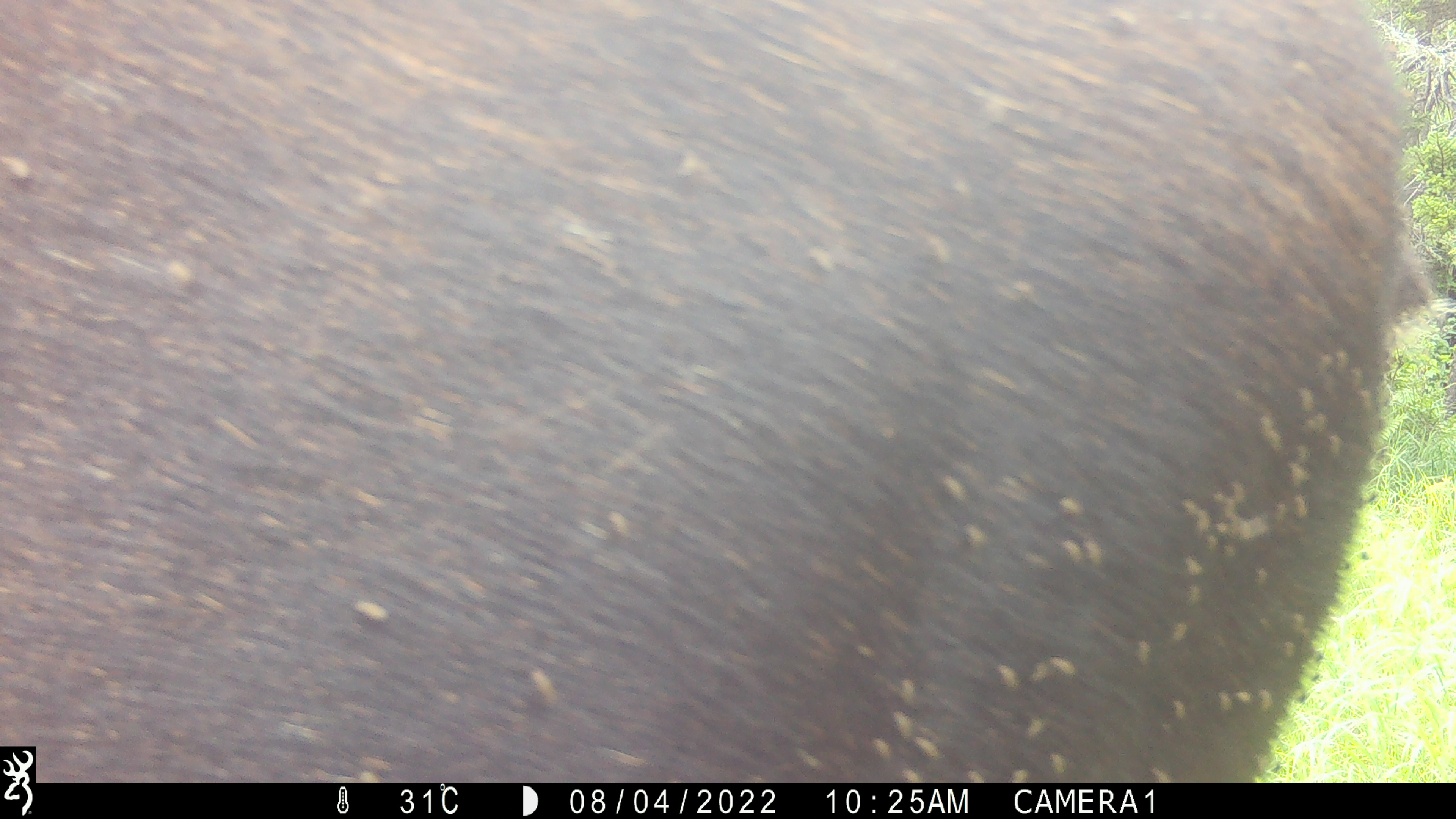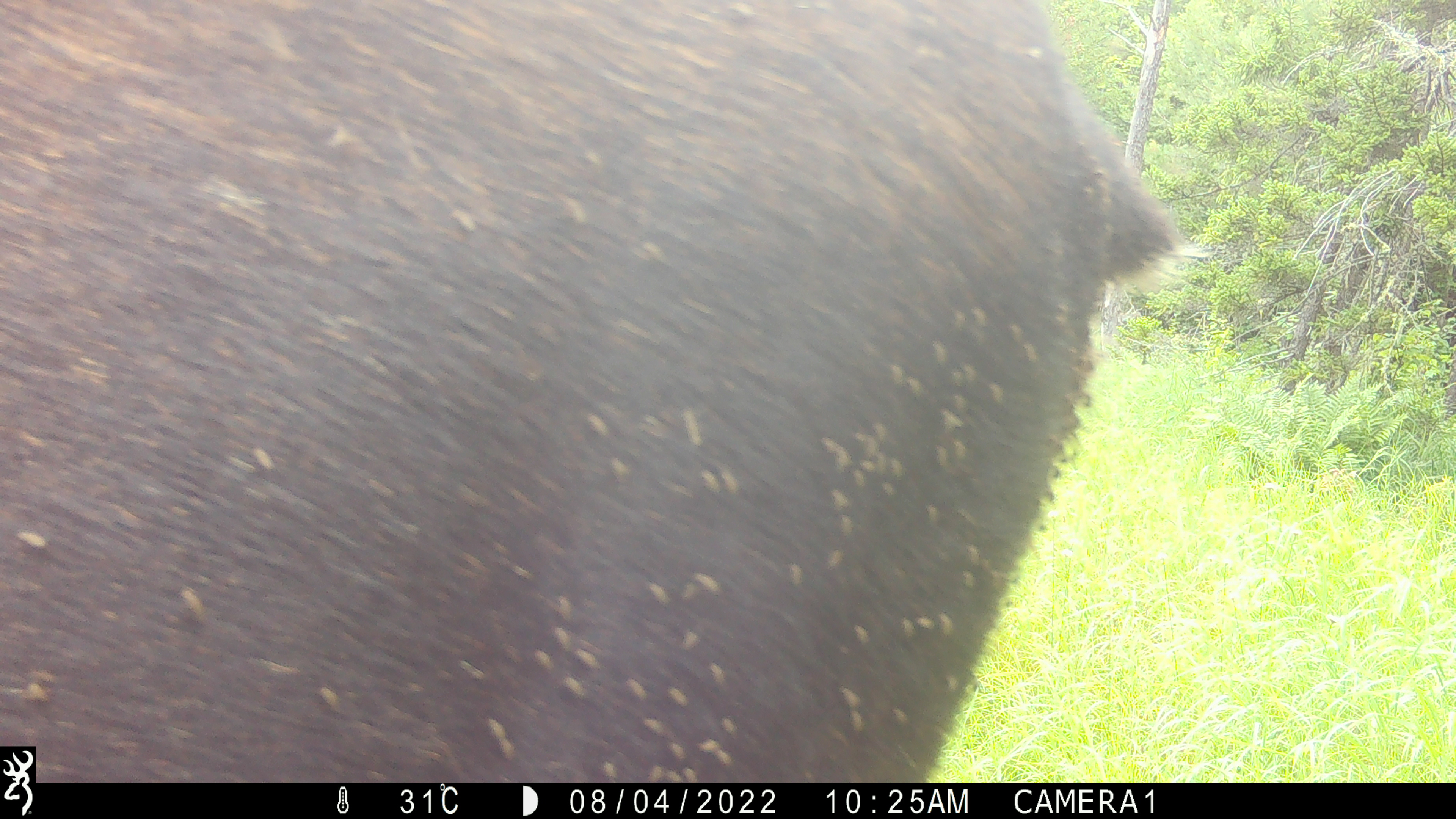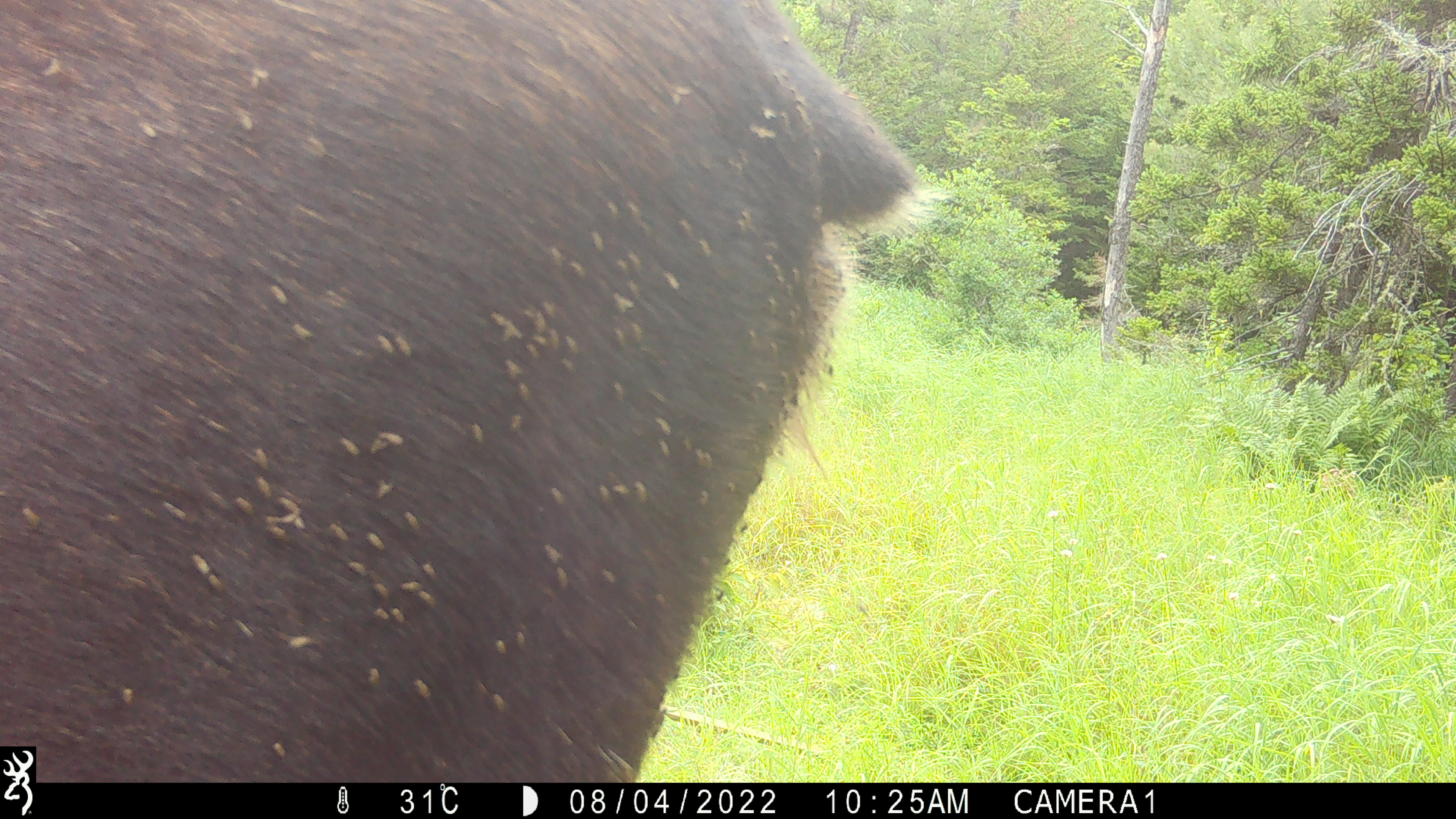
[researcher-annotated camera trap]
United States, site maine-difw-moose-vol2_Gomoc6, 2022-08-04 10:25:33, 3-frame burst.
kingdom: Animalia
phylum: Chordata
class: Mammalia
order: Artiodactyla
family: Cervidae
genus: Alces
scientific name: Alces alces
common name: moose